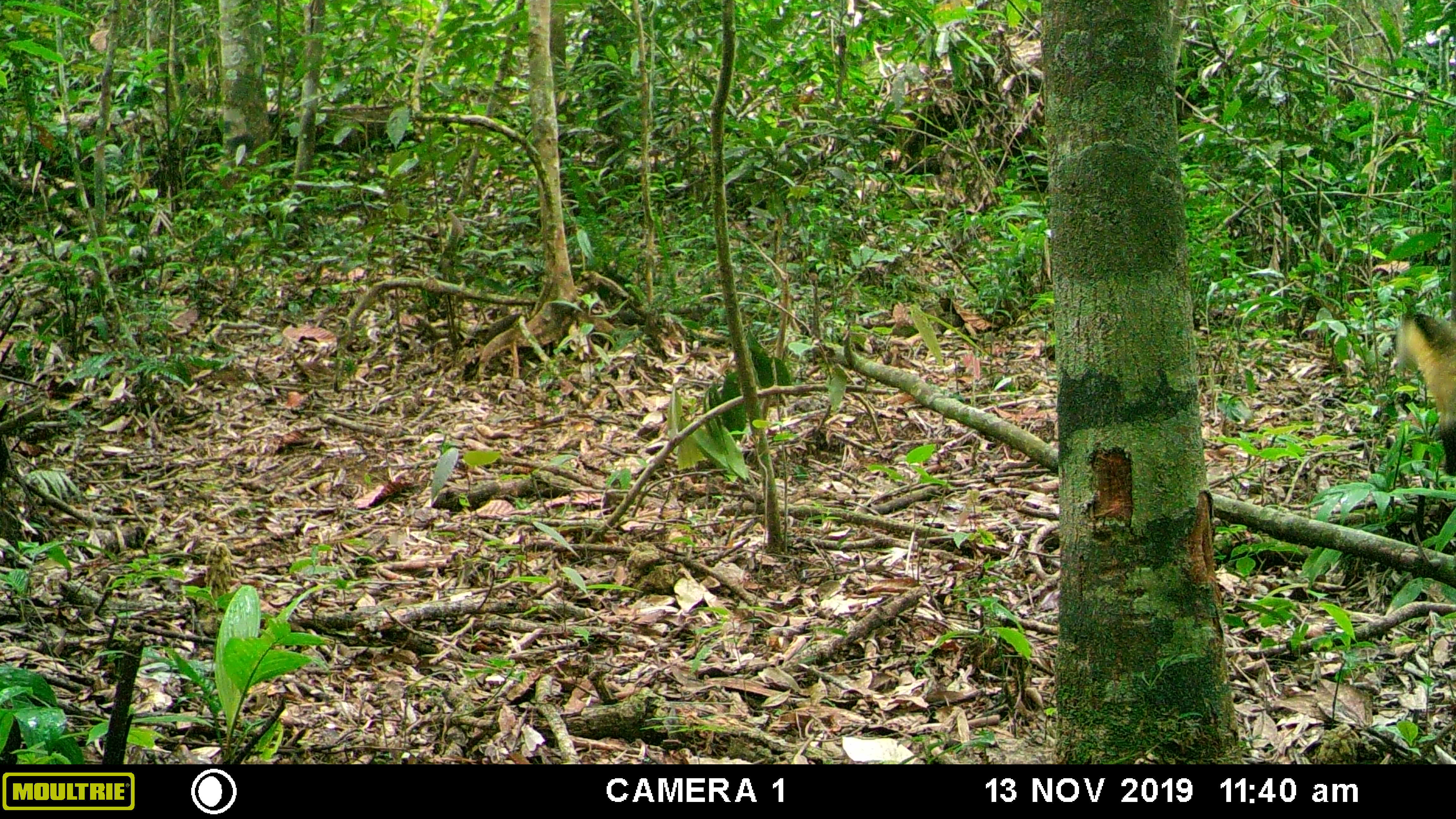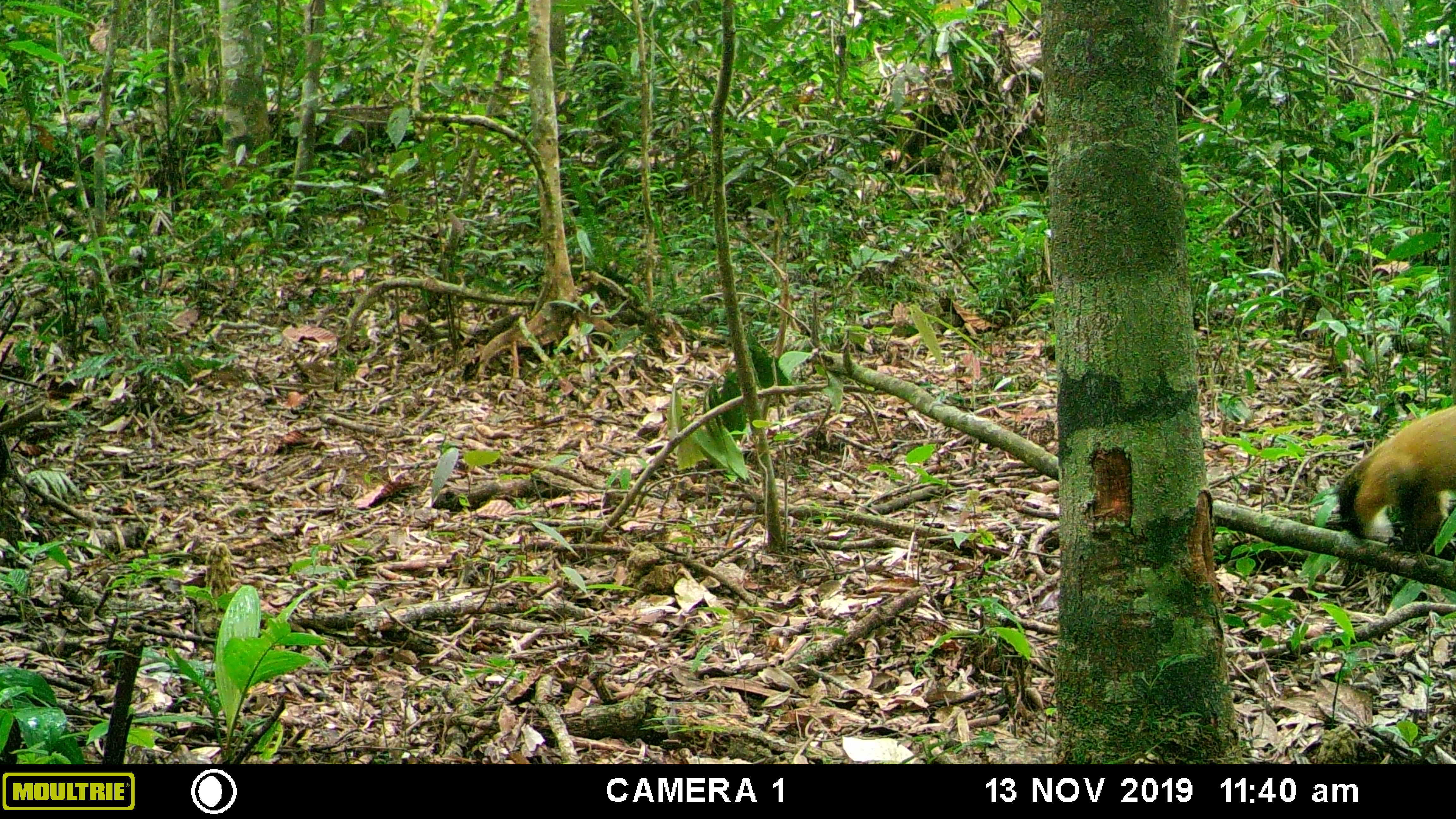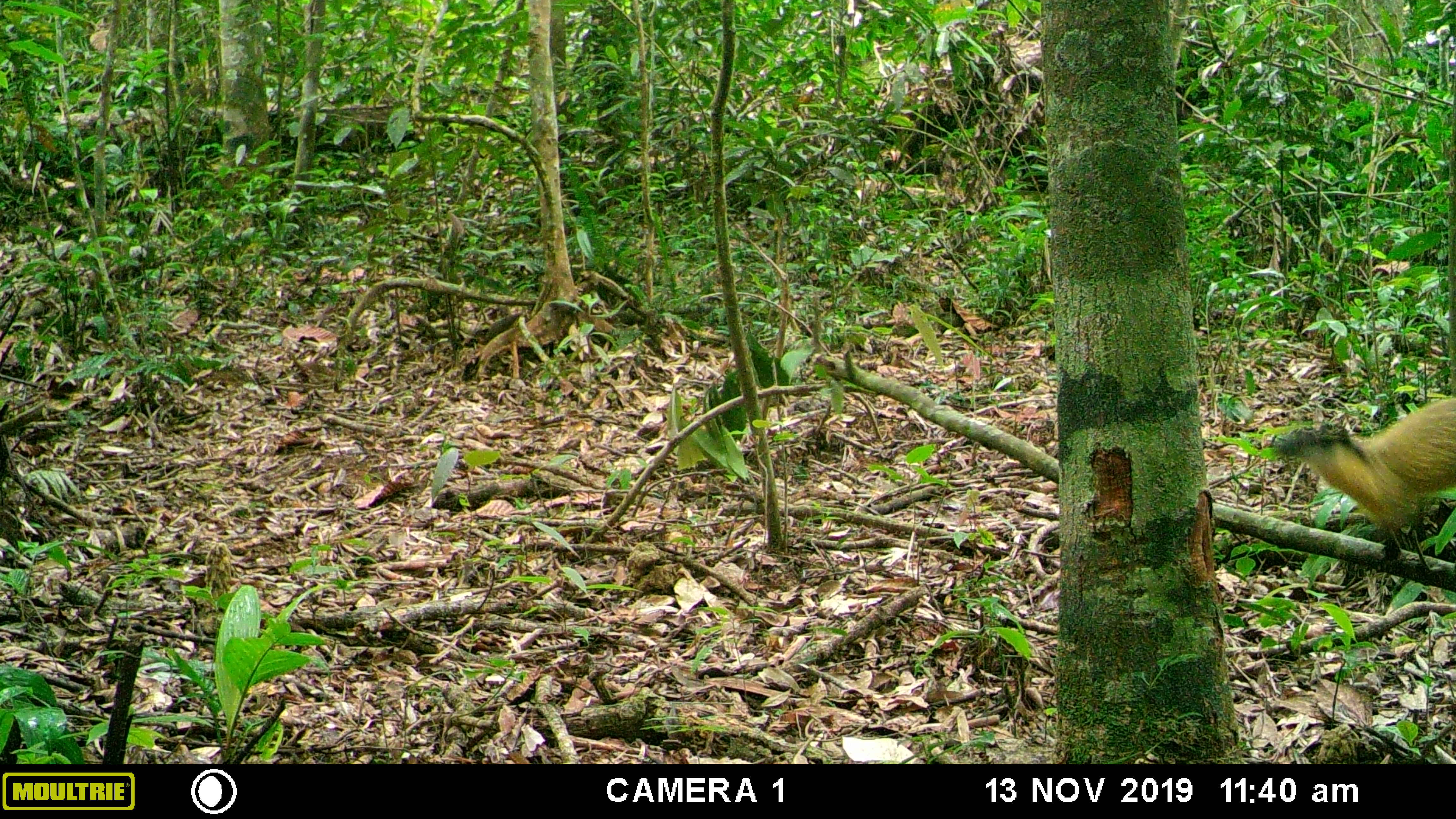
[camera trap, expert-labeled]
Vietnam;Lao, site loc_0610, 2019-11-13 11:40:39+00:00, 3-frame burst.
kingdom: Animalia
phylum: Chordata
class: Mammalia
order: Carnivora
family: Mustelidae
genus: Martes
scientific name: Martes flavigula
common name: yellow-throated marten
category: yellow throated marten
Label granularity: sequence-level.